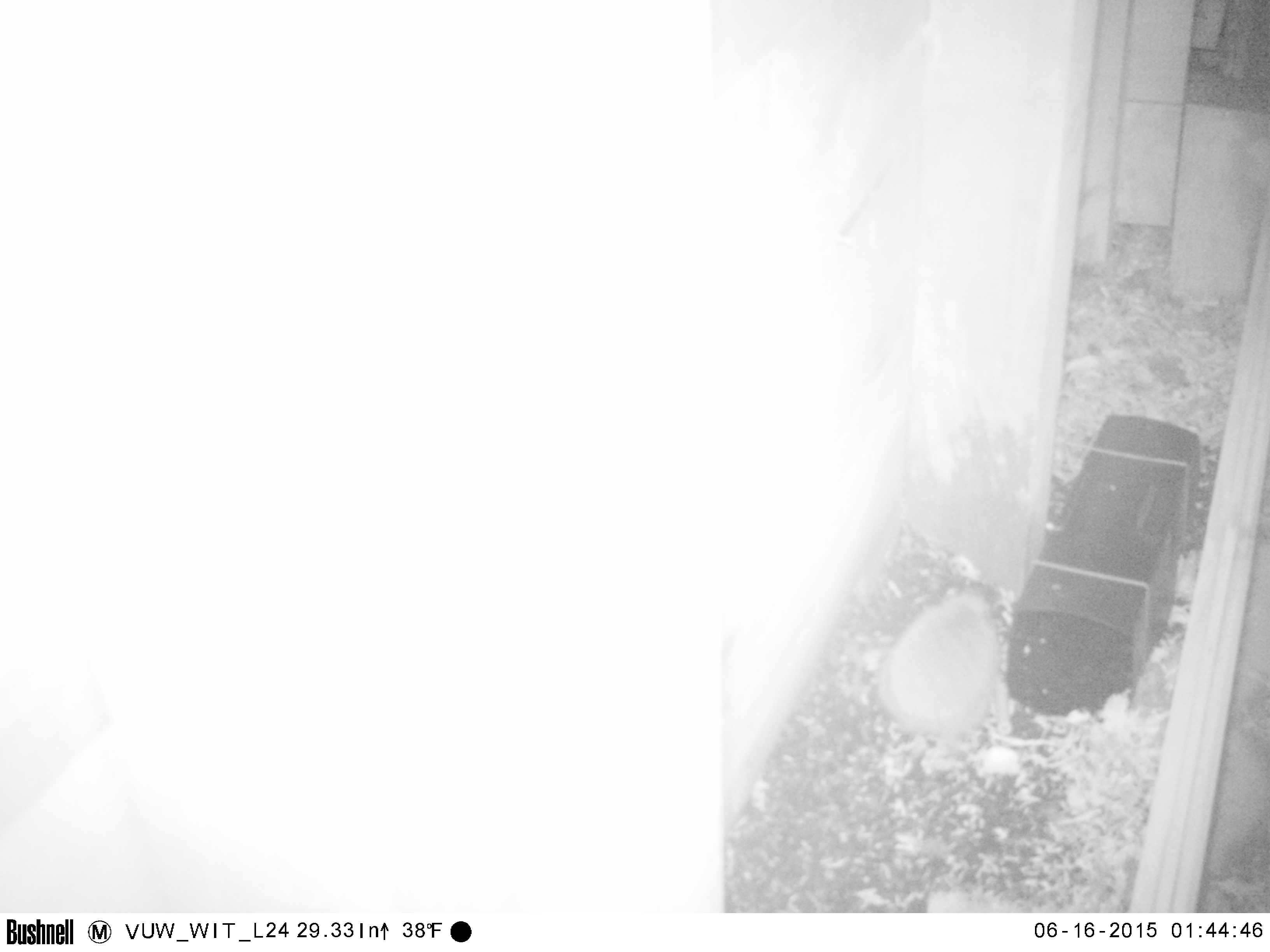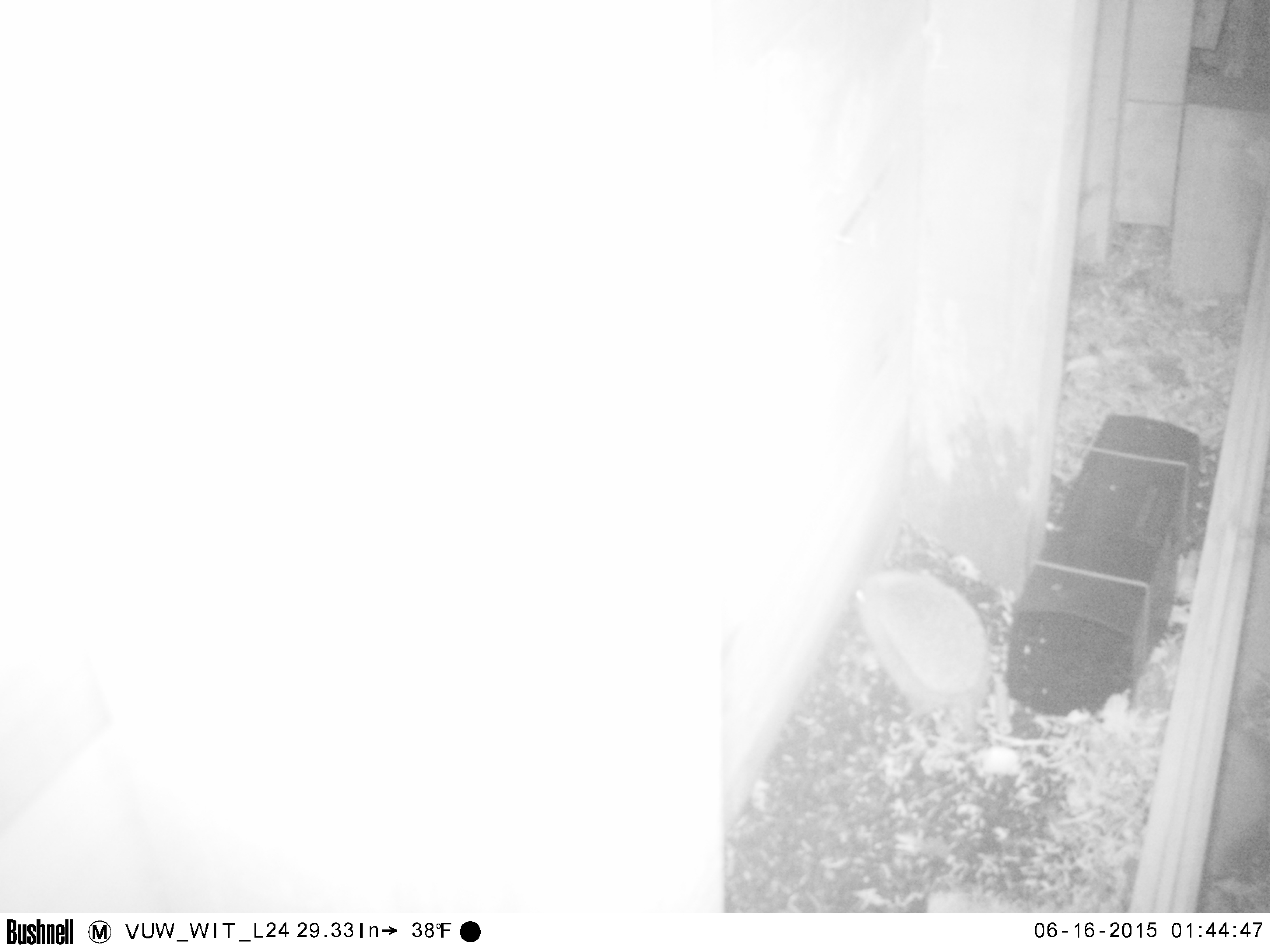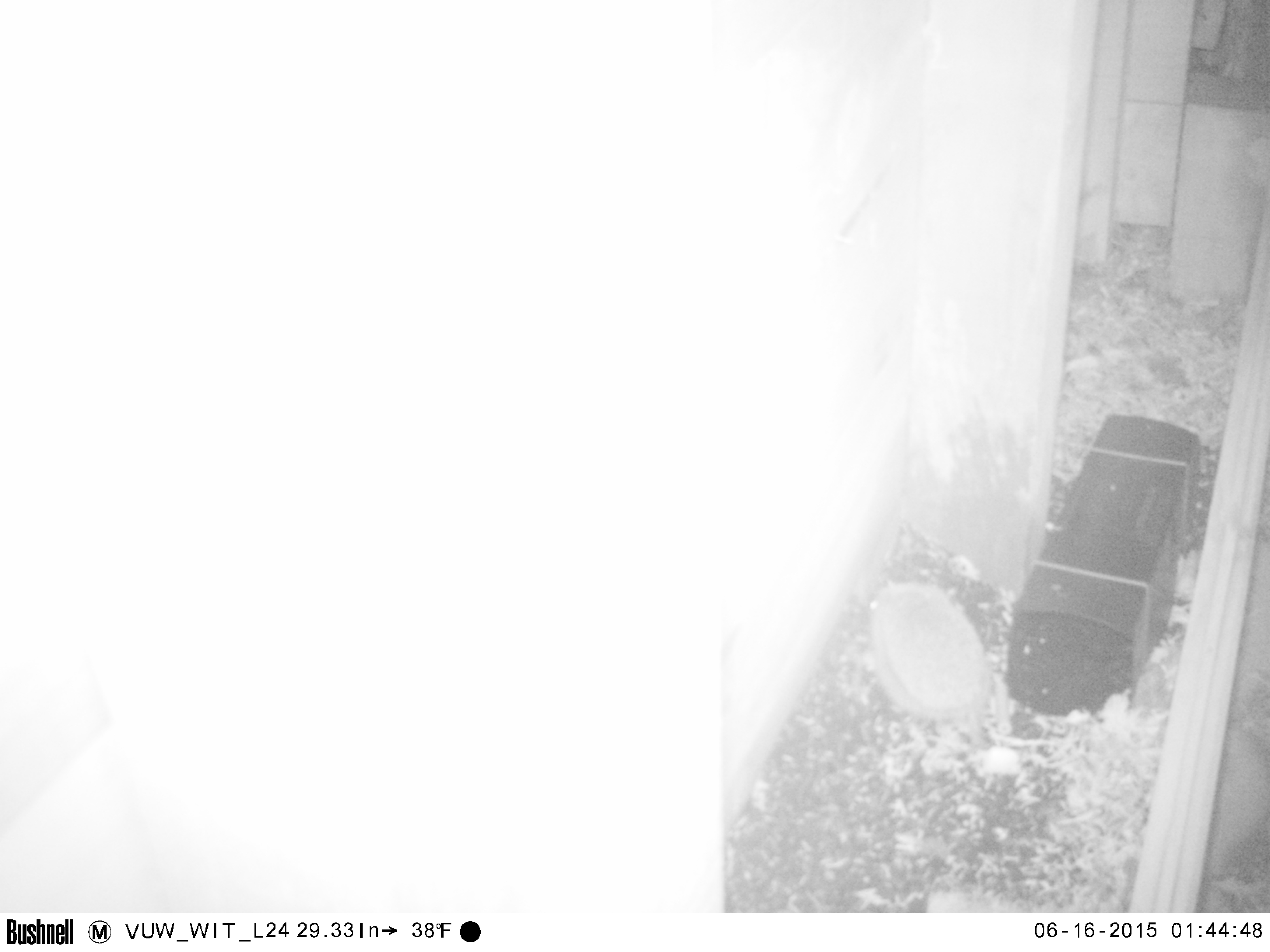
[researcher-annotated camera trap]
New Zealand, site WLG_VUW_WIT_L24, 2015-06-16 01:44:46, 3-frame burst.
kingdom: Animalia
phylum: Chordata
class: Mammalia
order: Eulipotyphla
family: Erinaceidae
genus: Erinaceus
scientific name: Erinaceus europaeus europaeus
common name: european hedgehog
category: hedgehog